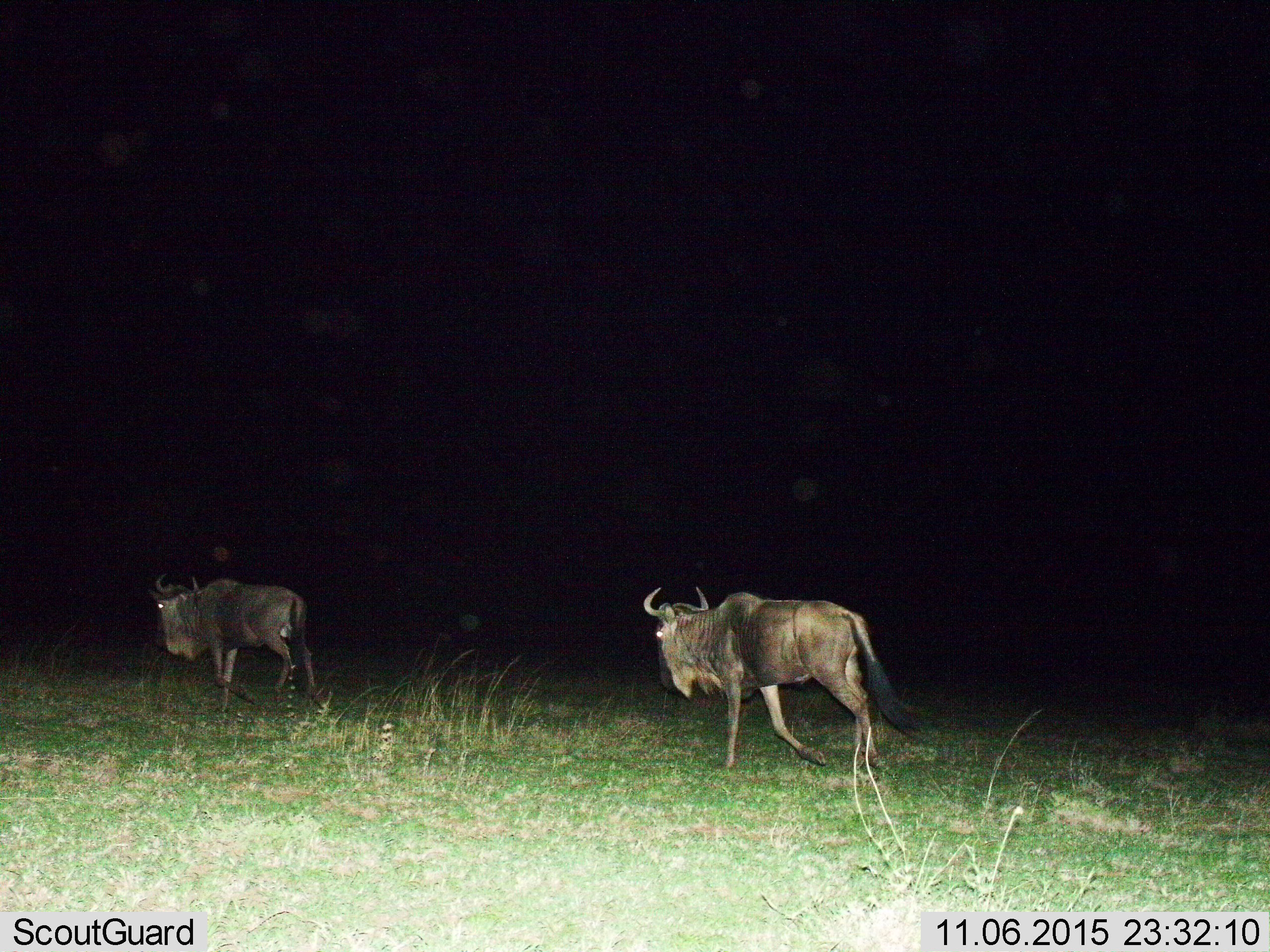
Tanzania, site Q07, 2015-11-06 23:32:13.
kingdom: Animalia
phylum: Chordata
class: Mammalia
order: Artiodactyla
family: Bovidae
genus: Connochaetes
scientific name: Connochaetes taurinus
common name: blue wildebeest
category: wildebeest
Wildebeest (blue wildebeest) (Connochaetes taurinus), count 2. Behavior (volunteer vote fractions): standing 0%, resting 0%, moving 100%, interacting 0%. Young present (vote fraction): 0%. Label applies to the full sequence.